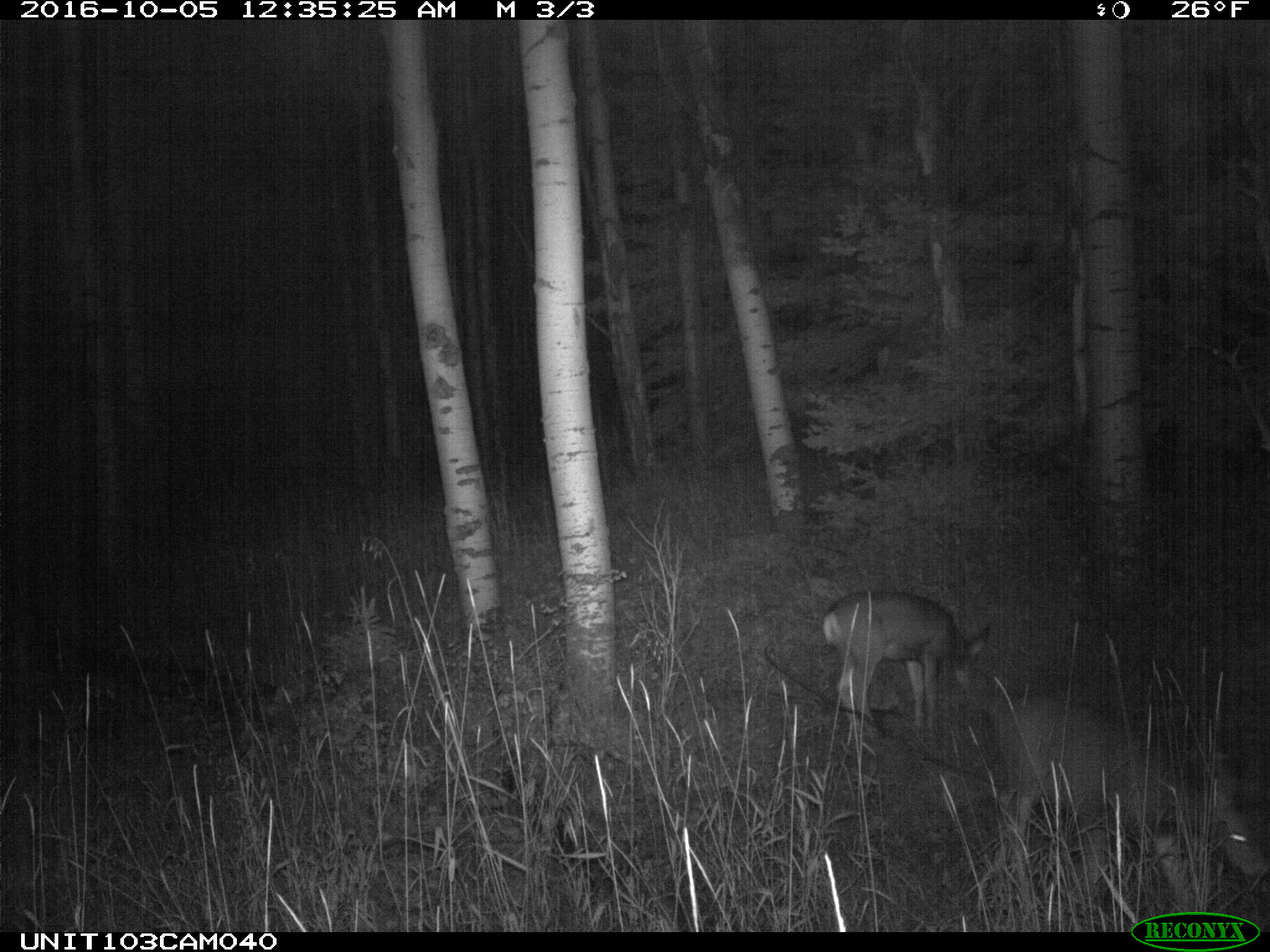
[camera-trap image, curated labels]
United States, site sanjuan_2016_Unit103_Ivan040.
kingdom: Animalia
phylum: Chordata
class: Mammalia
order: Artiodactyla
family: Cervidae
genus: Odocoileus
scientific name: Odocoileus hemionus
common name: mule deer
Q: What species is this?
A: Odocoileus hemionus (mule deer).